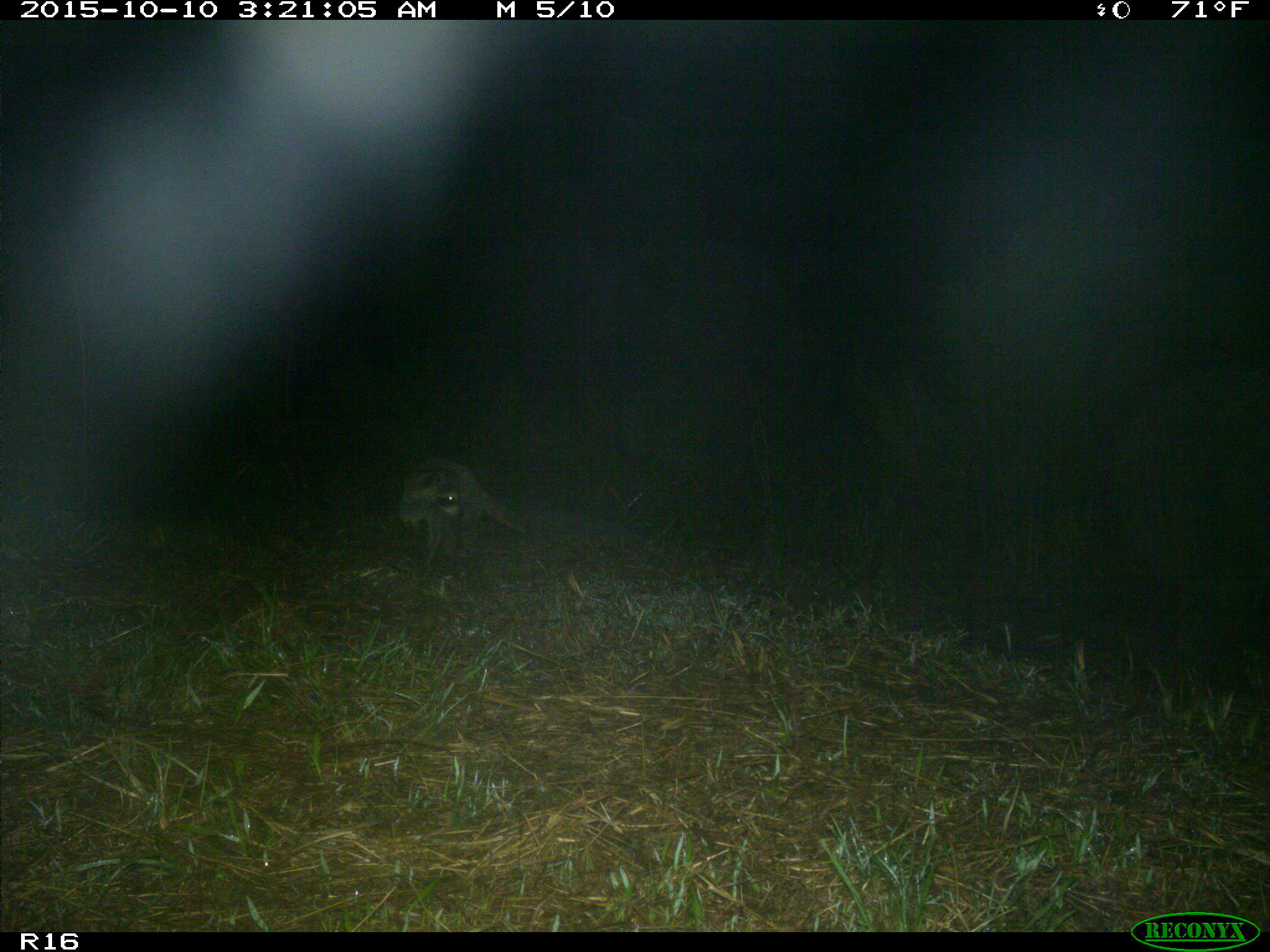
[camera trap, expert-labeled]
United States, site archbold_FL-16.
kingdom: Animalia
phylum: Chordata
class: Mammalia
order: Carnivora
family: Procyonidae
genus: Procyon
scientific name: Procyon lotor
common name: common raccoon